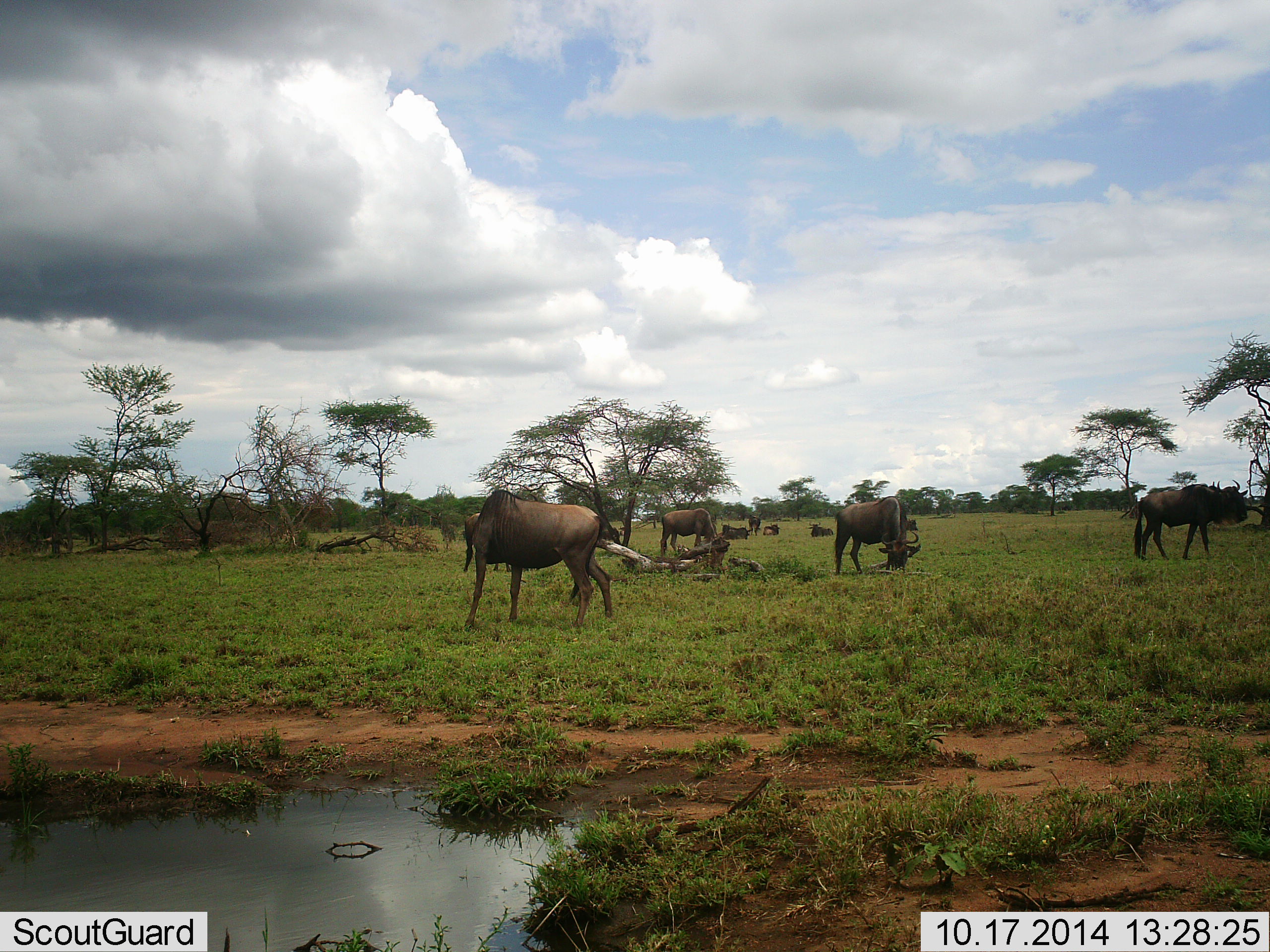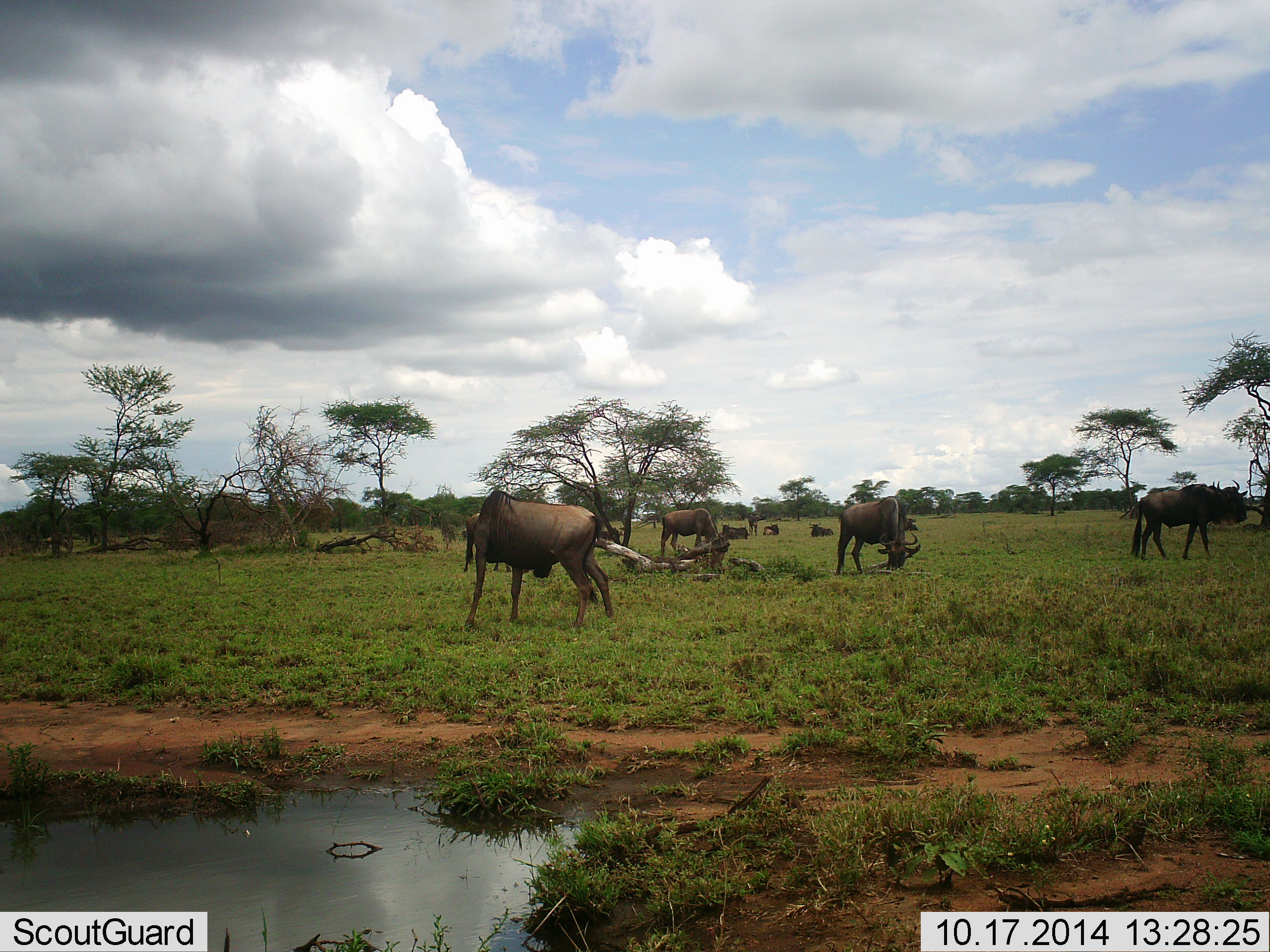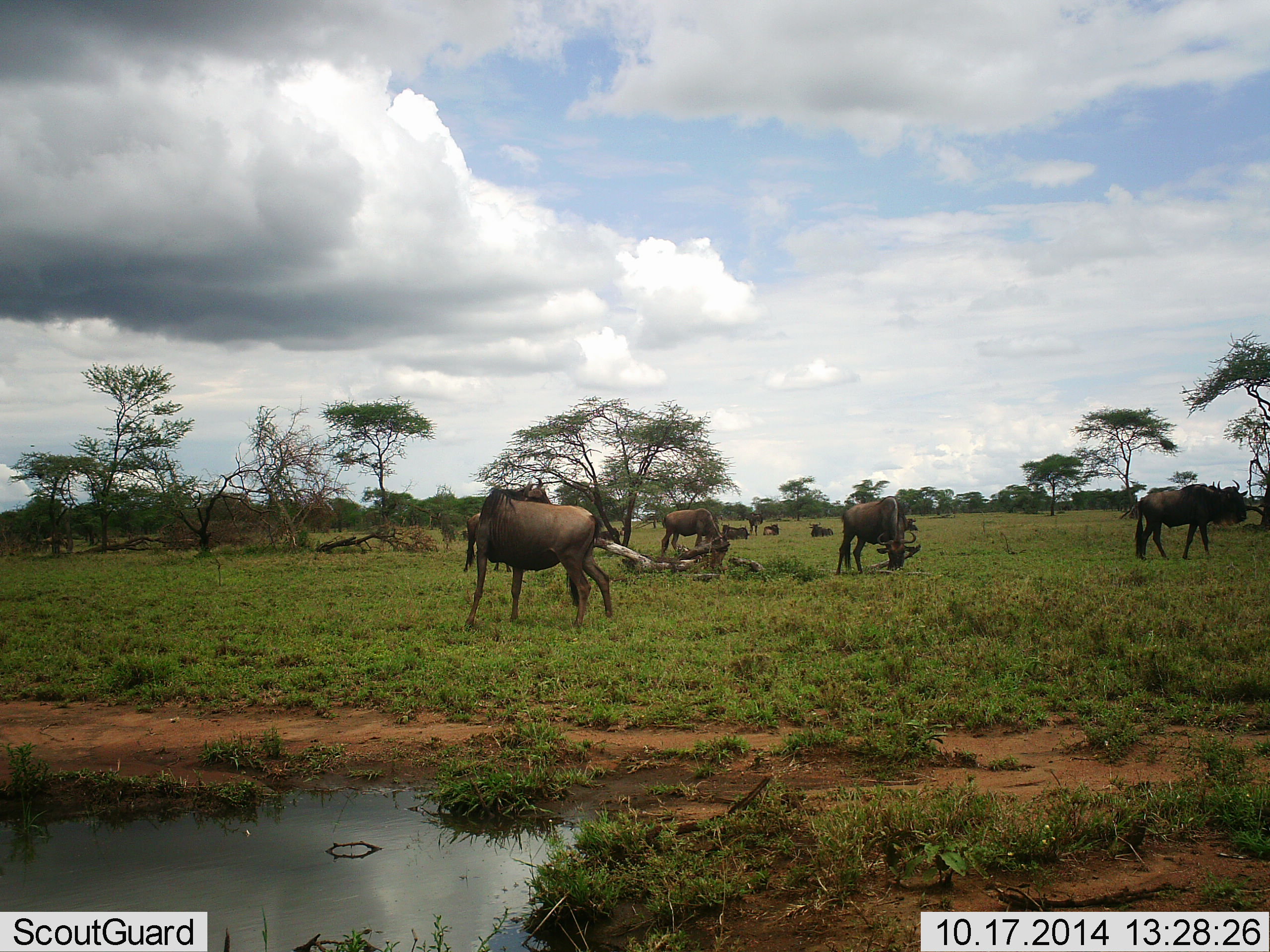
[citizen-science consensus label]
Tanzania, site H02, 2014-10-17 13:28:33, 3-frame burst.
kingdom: Animalia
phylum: Chordata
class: Mammalia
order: Artiodactyla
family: Bovidae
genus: Connochaetes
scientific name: Connochaetes taurinus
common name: blue wildebeest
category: wildebeest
Wildebeest (blue wildebeest) (Connochaetes taurinus), count 10. Behavior (volunteer vote fractions): standing 80%, resting 60%, moving 40%, interacting 20%. Young present (vote fraction): 0%. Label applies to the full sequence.